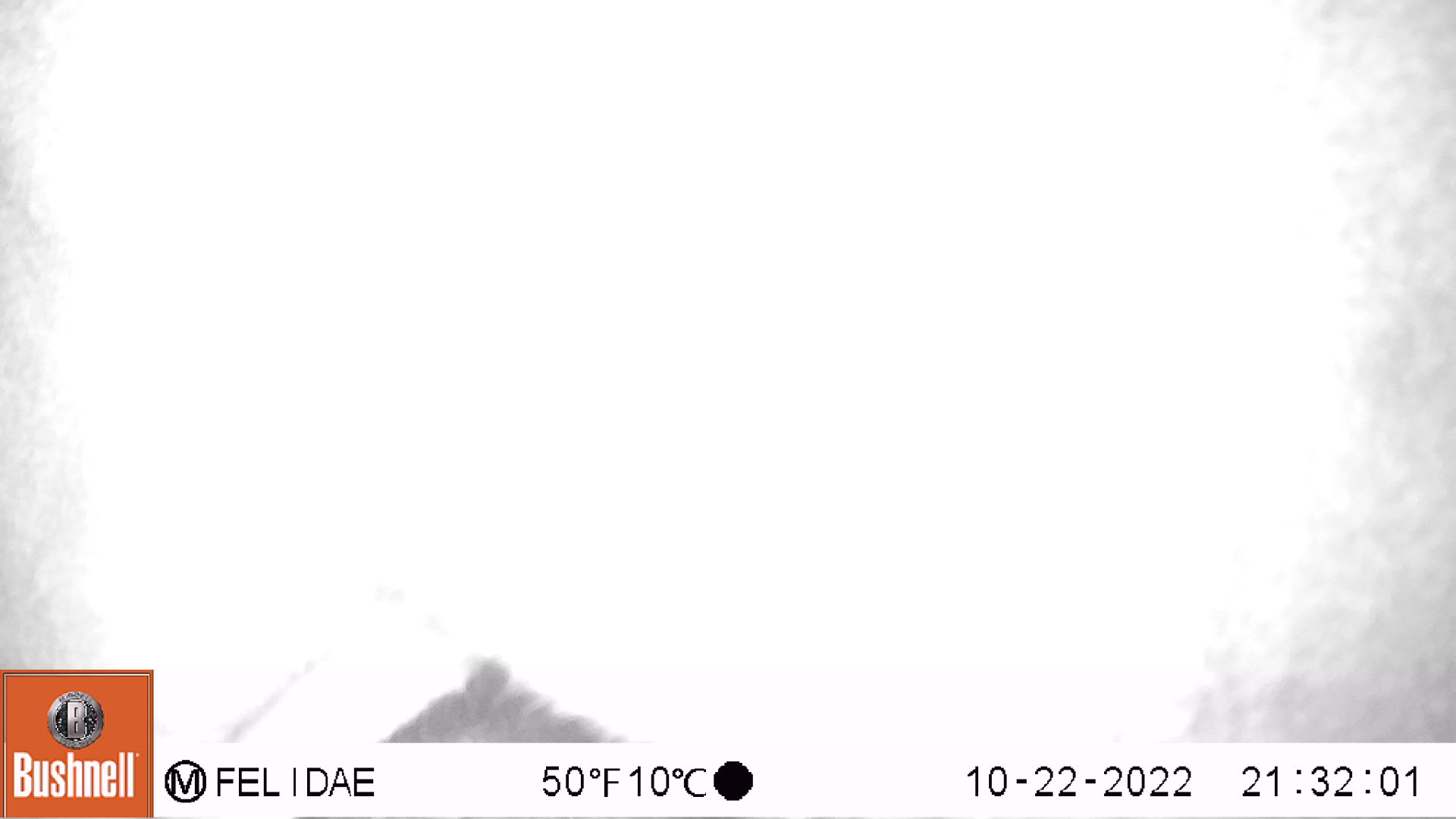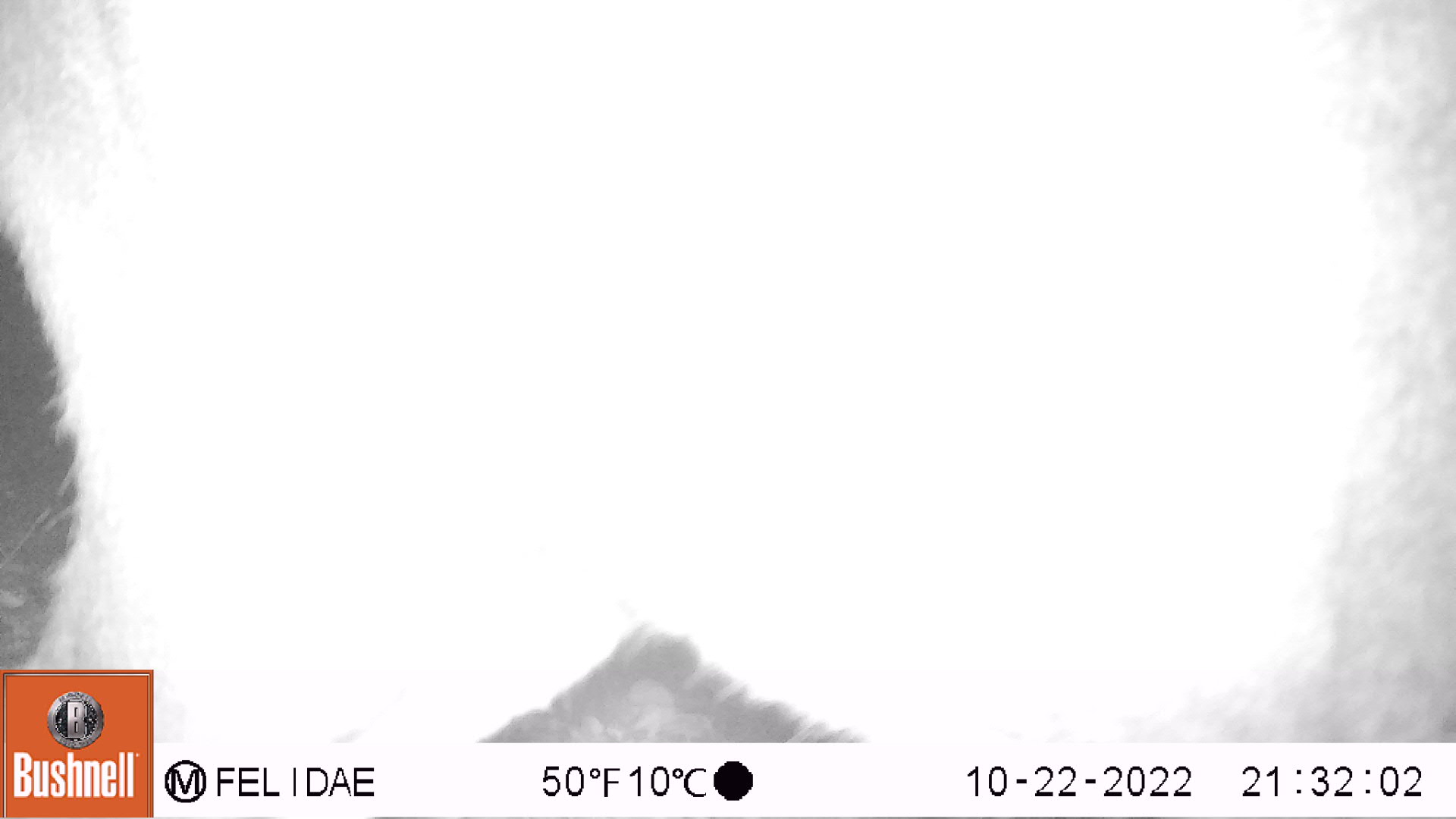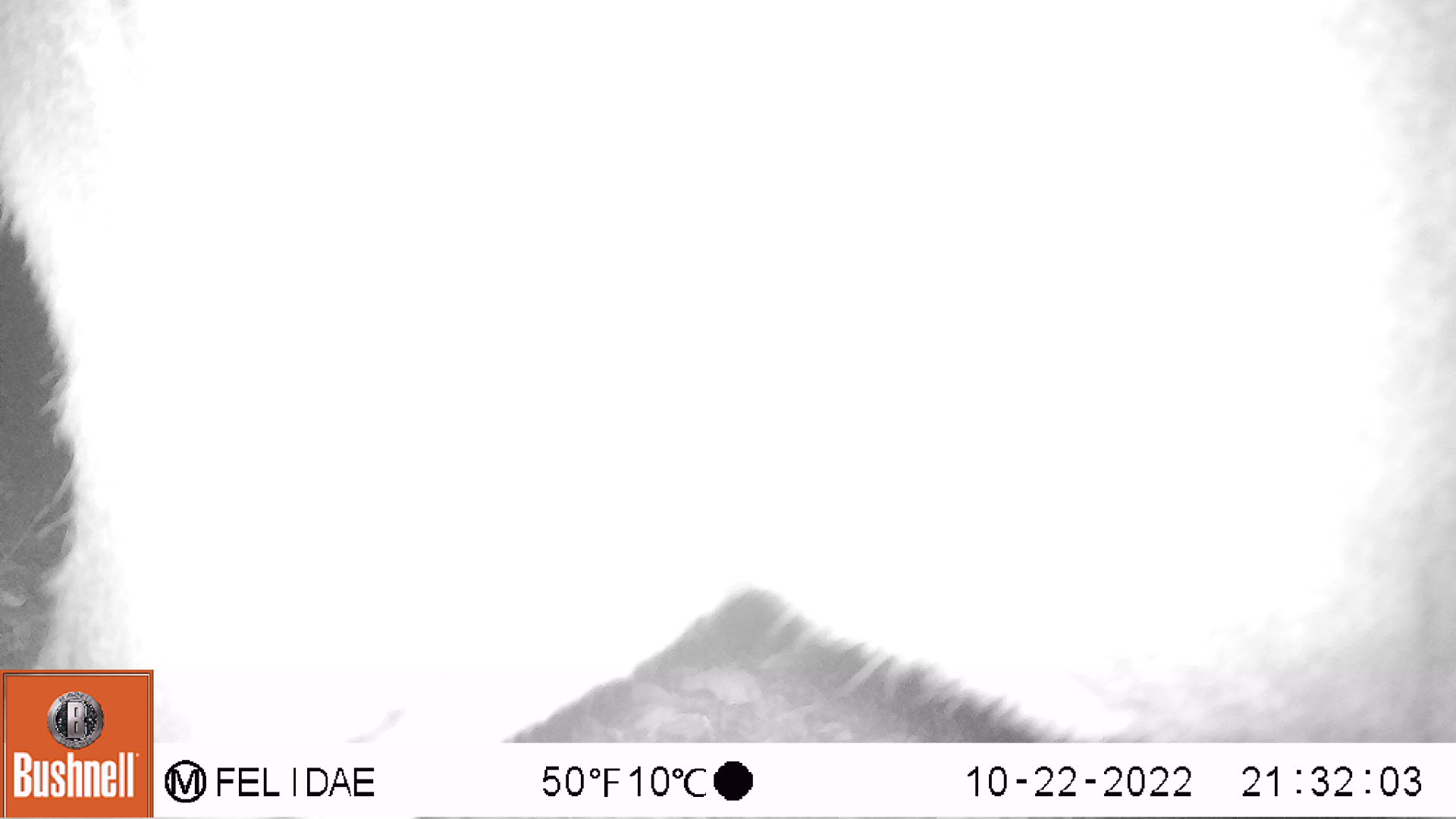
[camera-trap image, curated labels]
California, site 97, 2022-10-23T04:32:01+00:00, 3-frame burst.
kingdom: Animalia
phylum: Chordata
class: Mammalia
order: Artiodactyla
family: Cervidae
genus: Odocoileus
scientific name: Odocoileus hemionus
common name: mule deer